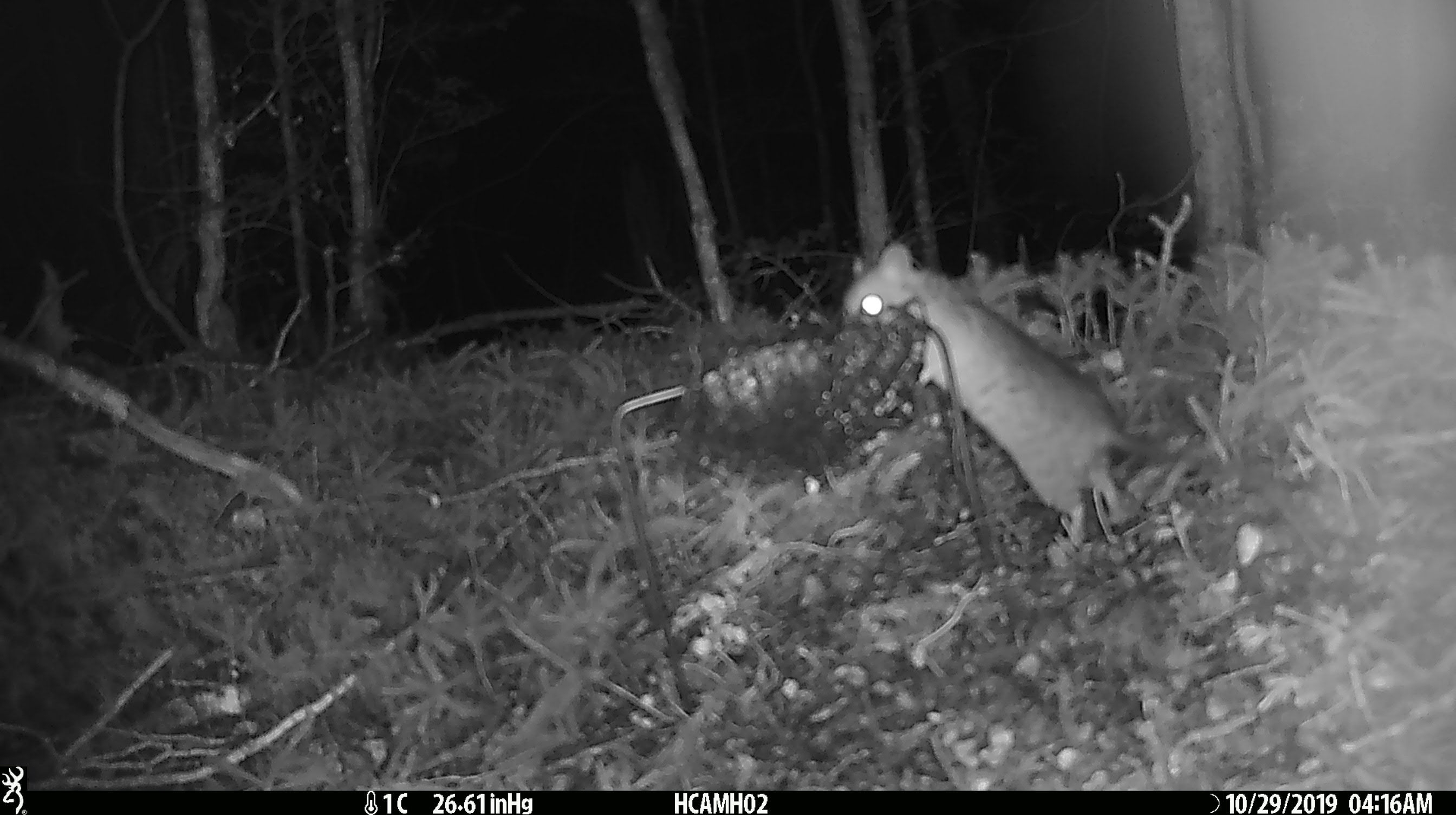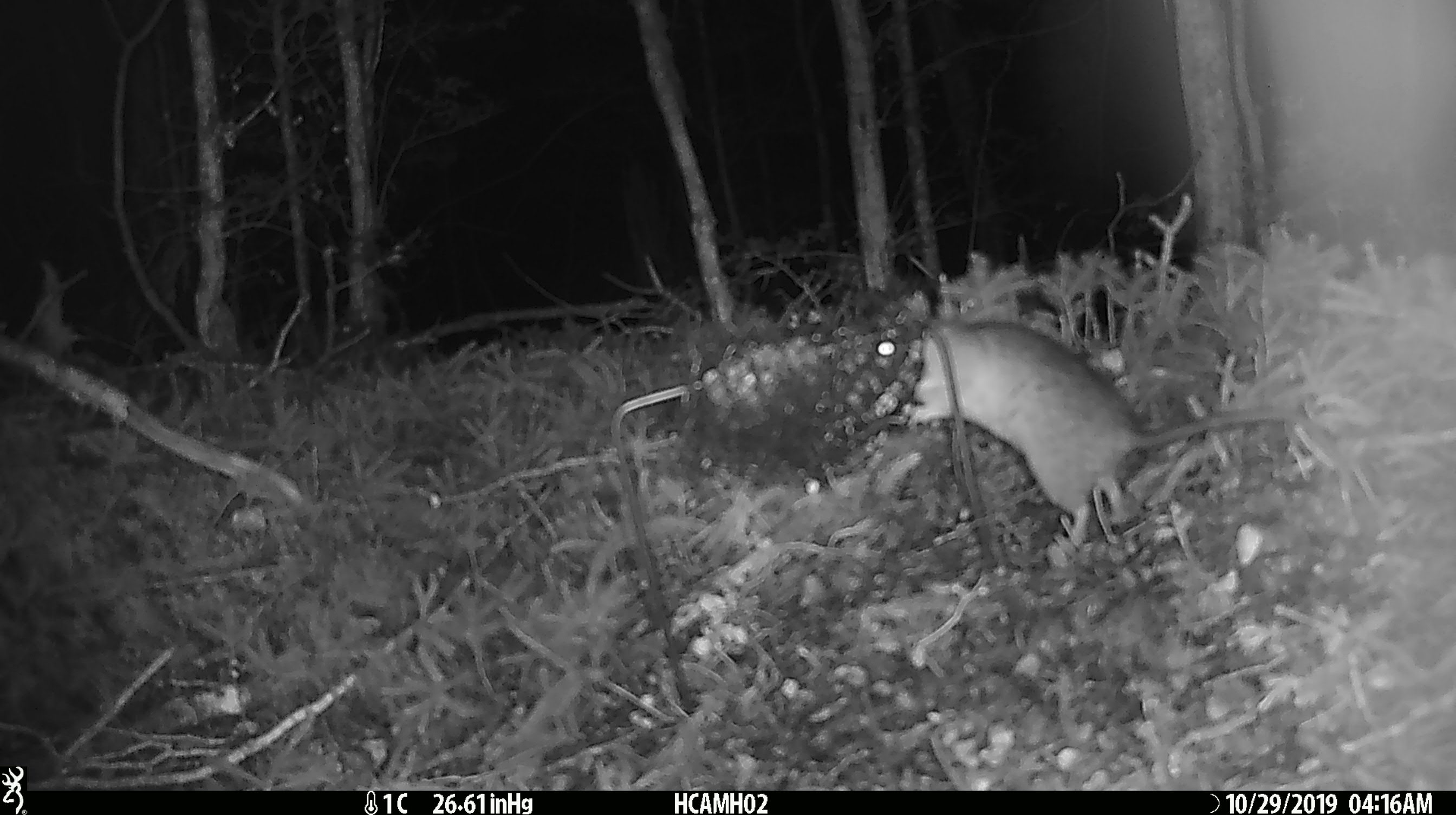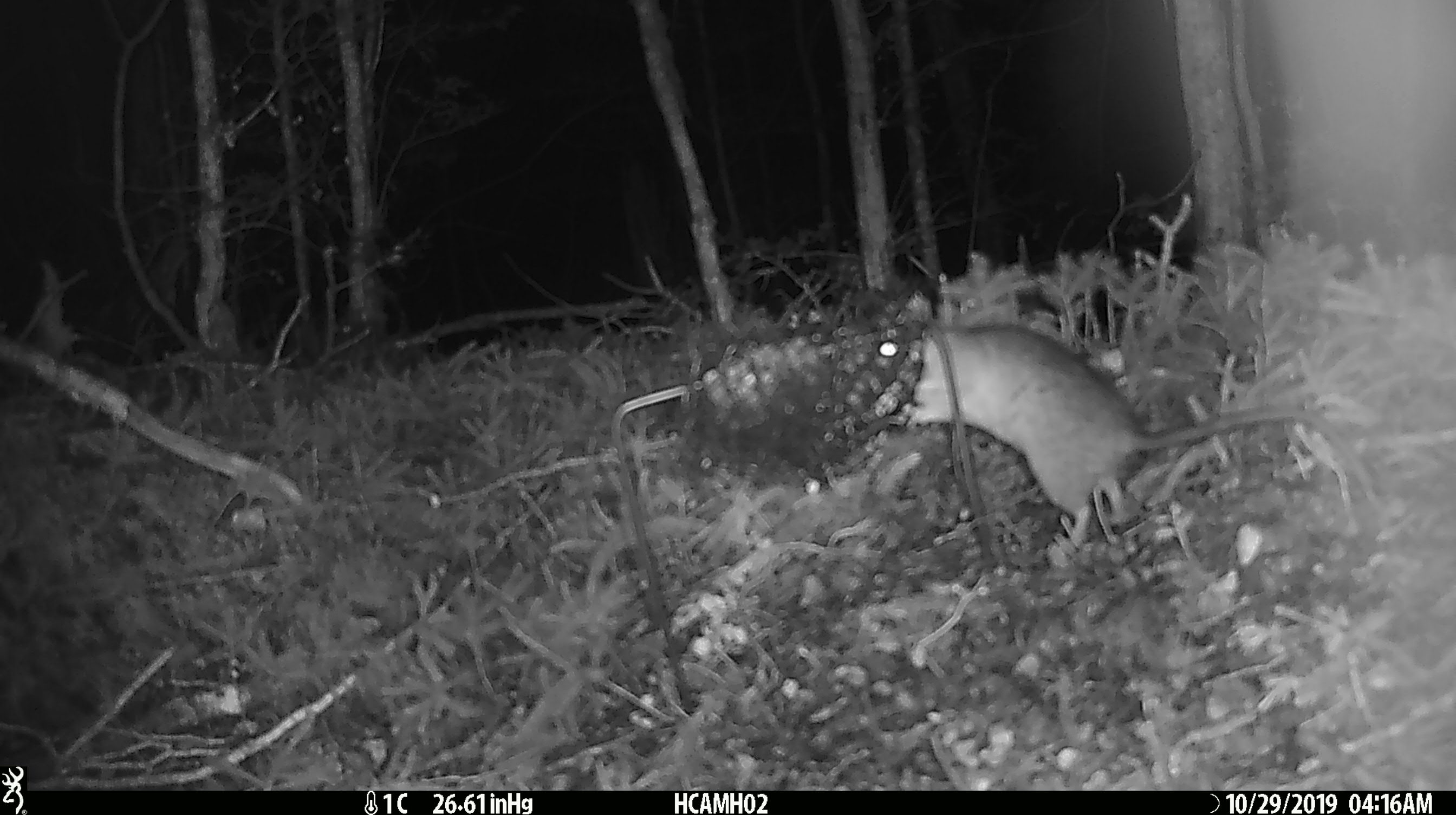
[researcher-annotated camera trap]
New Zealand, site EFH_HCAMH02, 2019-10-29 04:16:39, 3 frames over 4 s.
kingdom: Animalia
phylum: Chordata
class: Mammalia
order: Rodentia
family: Muridae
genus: Rattus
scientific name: Rattus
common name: rat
Rat (Rattus).